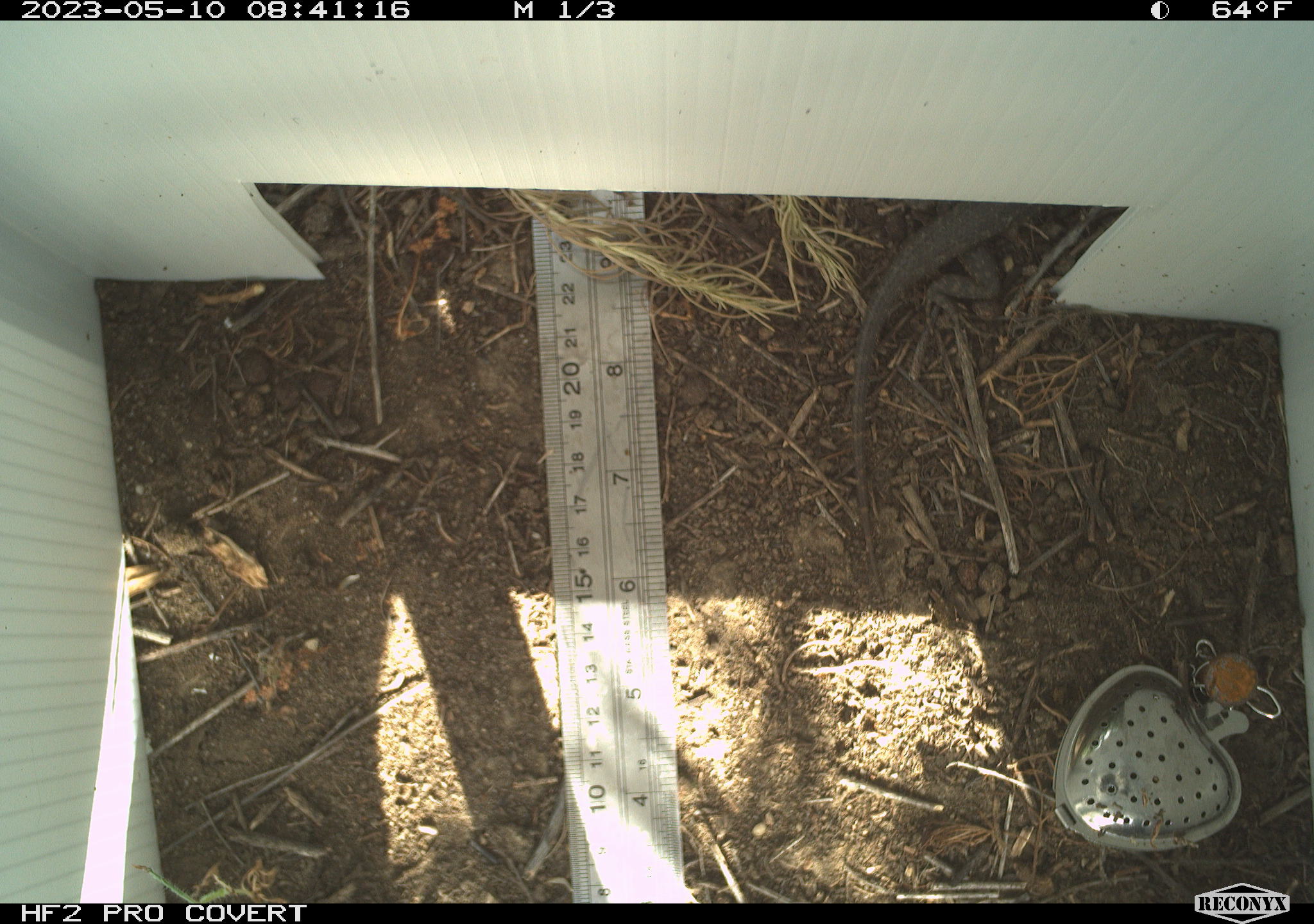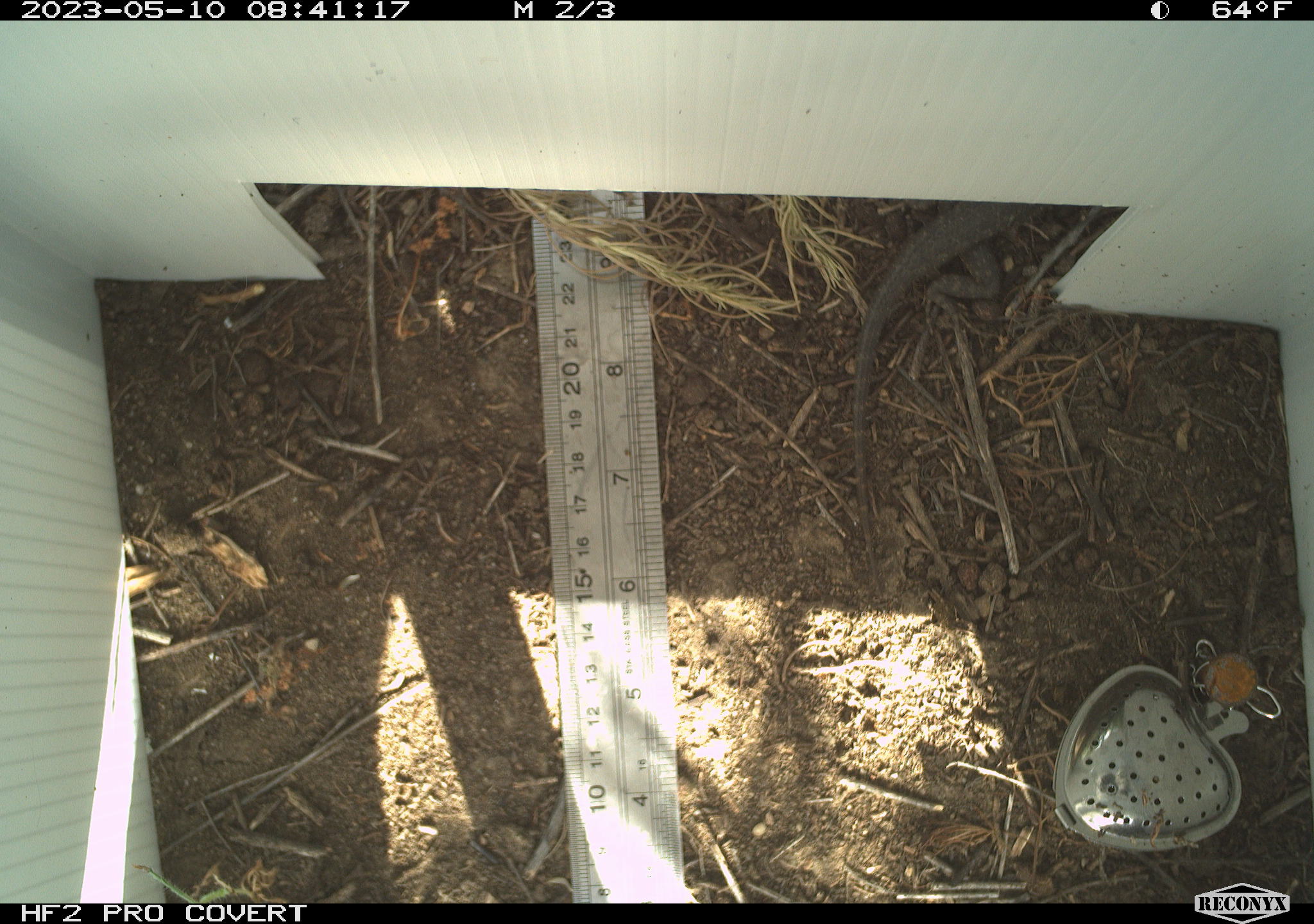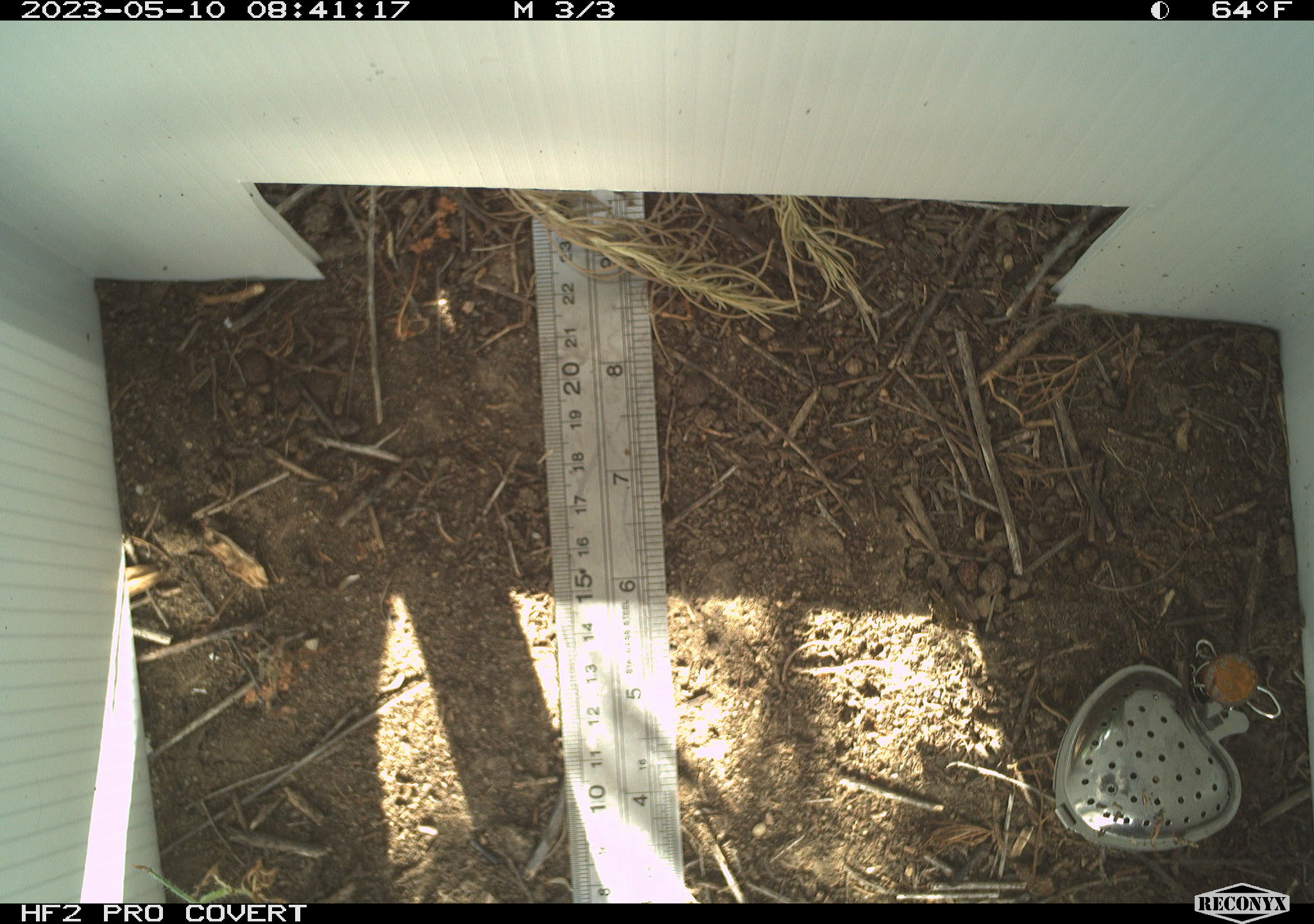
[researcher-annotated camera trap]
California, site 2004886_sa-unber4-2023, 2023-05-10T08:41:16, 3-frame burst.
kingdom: Animalia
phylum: Chordata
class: Reptilia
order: Squamata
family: Phrynosomatidae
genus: Sceloporus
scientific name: Sceloporus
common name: spiny lizards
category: sceloporus species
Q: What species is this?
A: Sceloporus species (spiny lizards) (Sceloporus).